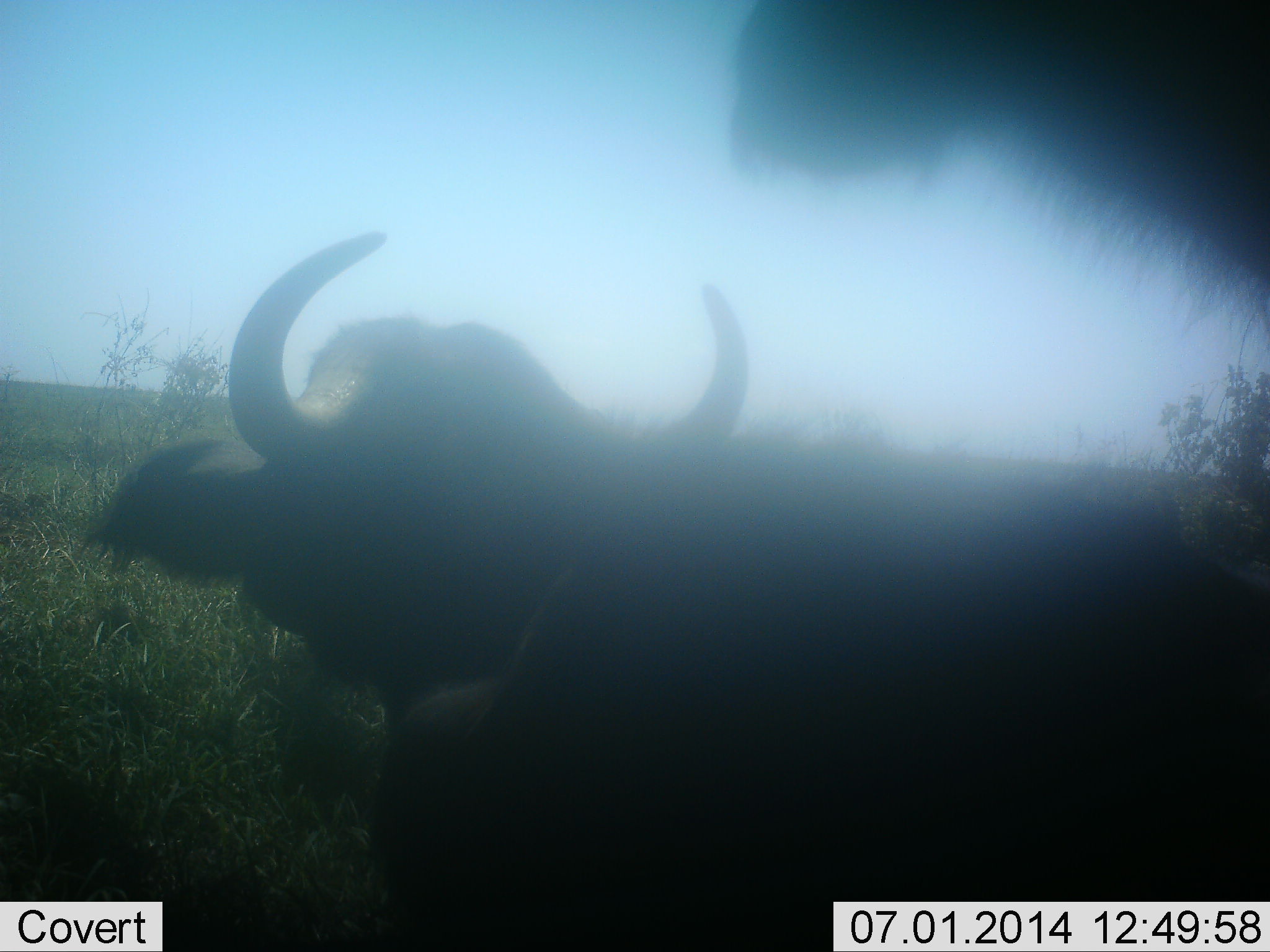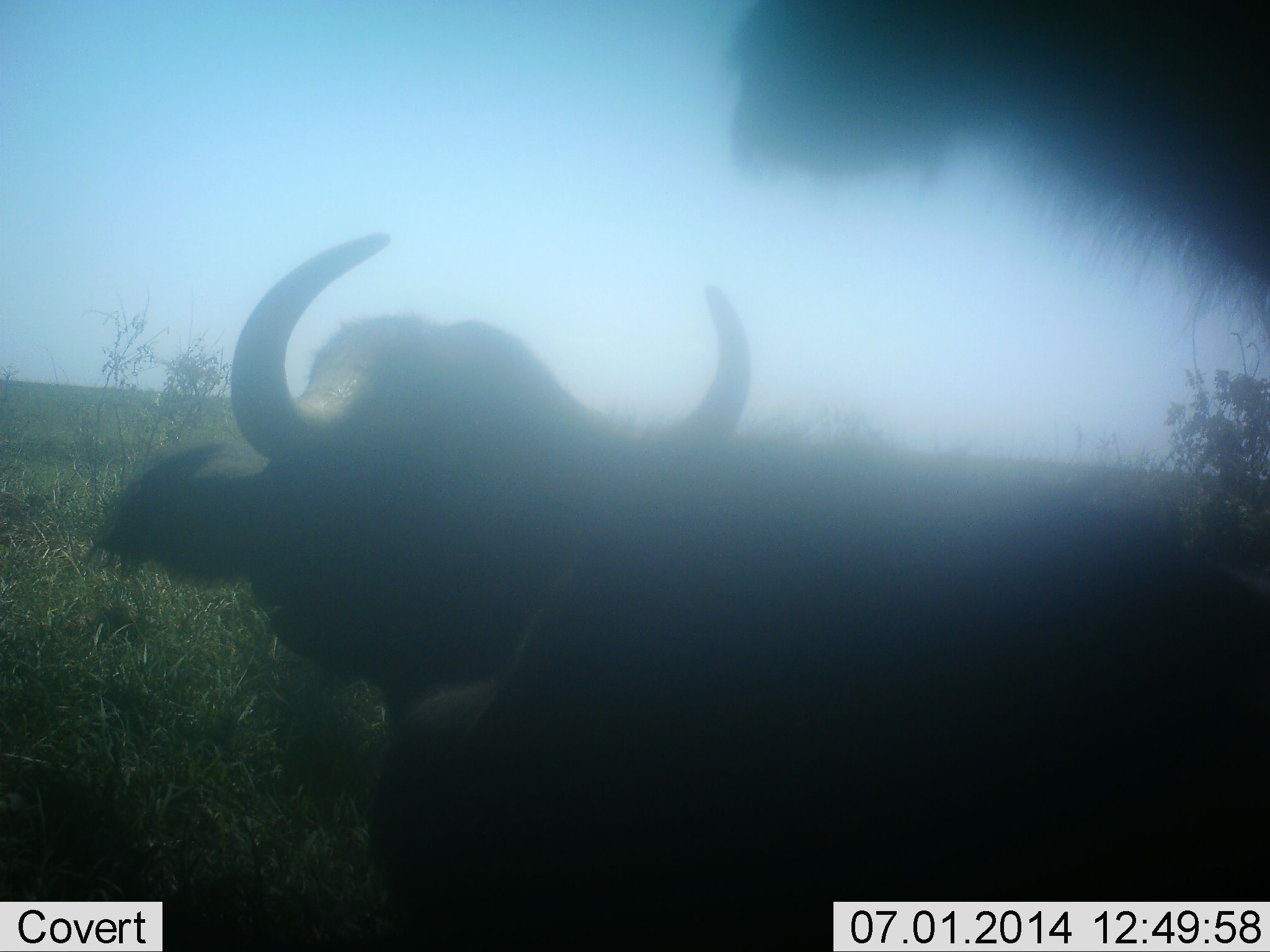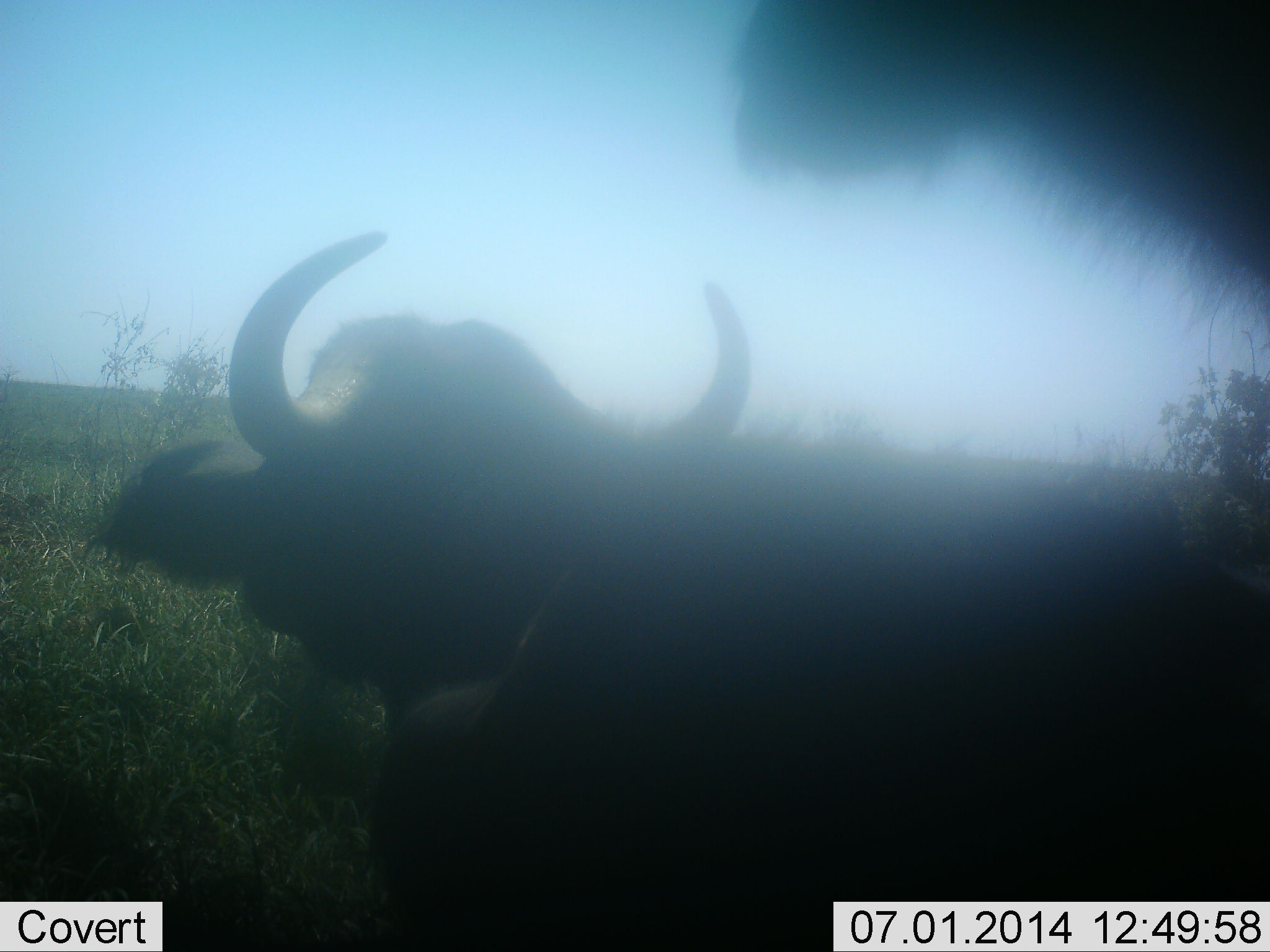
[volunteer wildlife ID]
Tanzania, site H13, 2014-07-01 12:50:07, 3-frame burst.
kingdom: Animalia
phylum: Chordata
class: Mammalia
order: Artiodactyla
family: Bovidae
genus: Syncerus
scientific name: Syncerus caffer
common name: cape buffalo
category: buffalo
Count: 2.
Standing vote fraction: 40%.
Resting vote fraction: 60%.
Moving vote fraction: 10%.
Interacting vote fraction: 0%.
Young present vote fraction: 0%.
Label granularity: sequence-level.